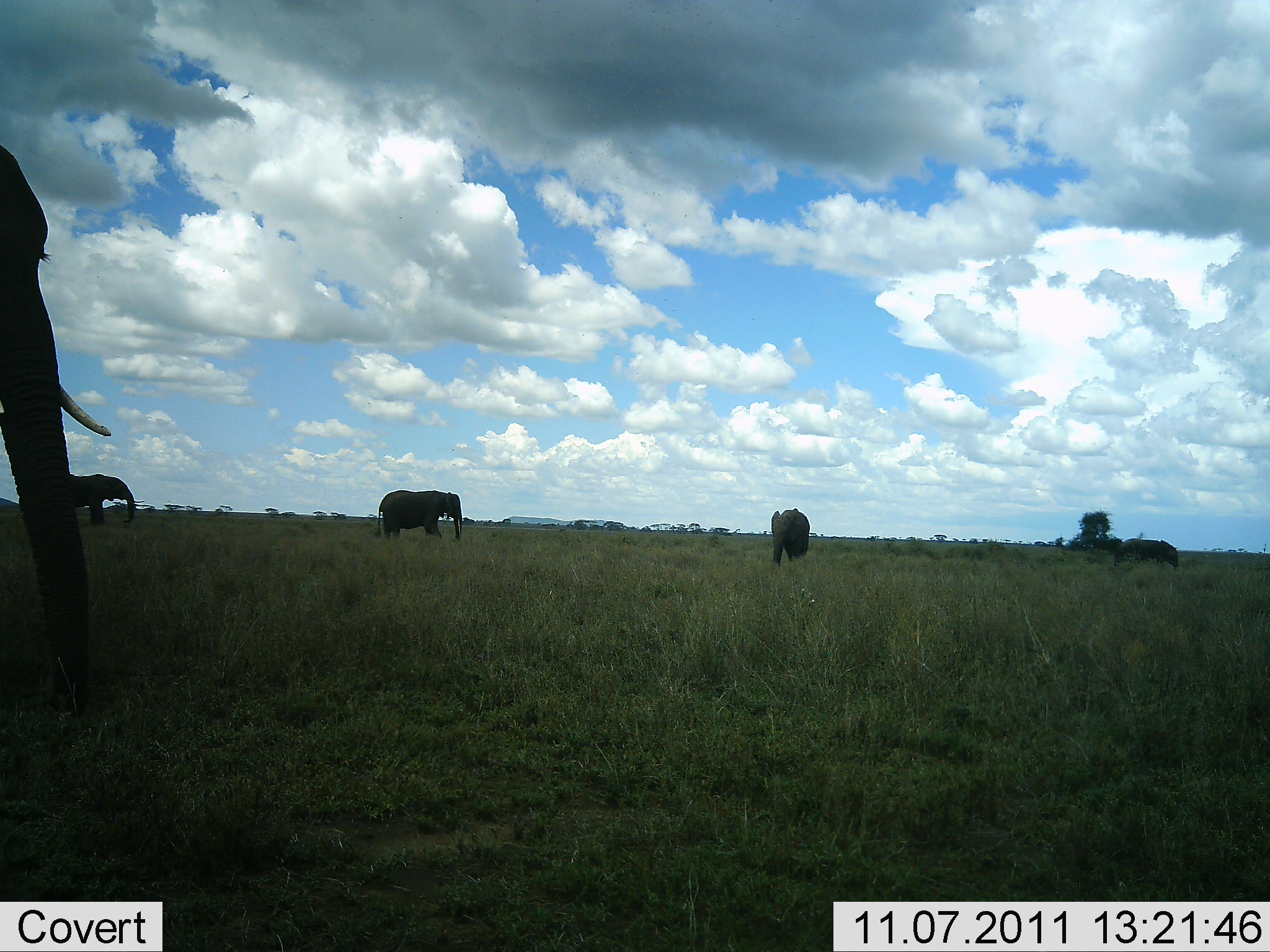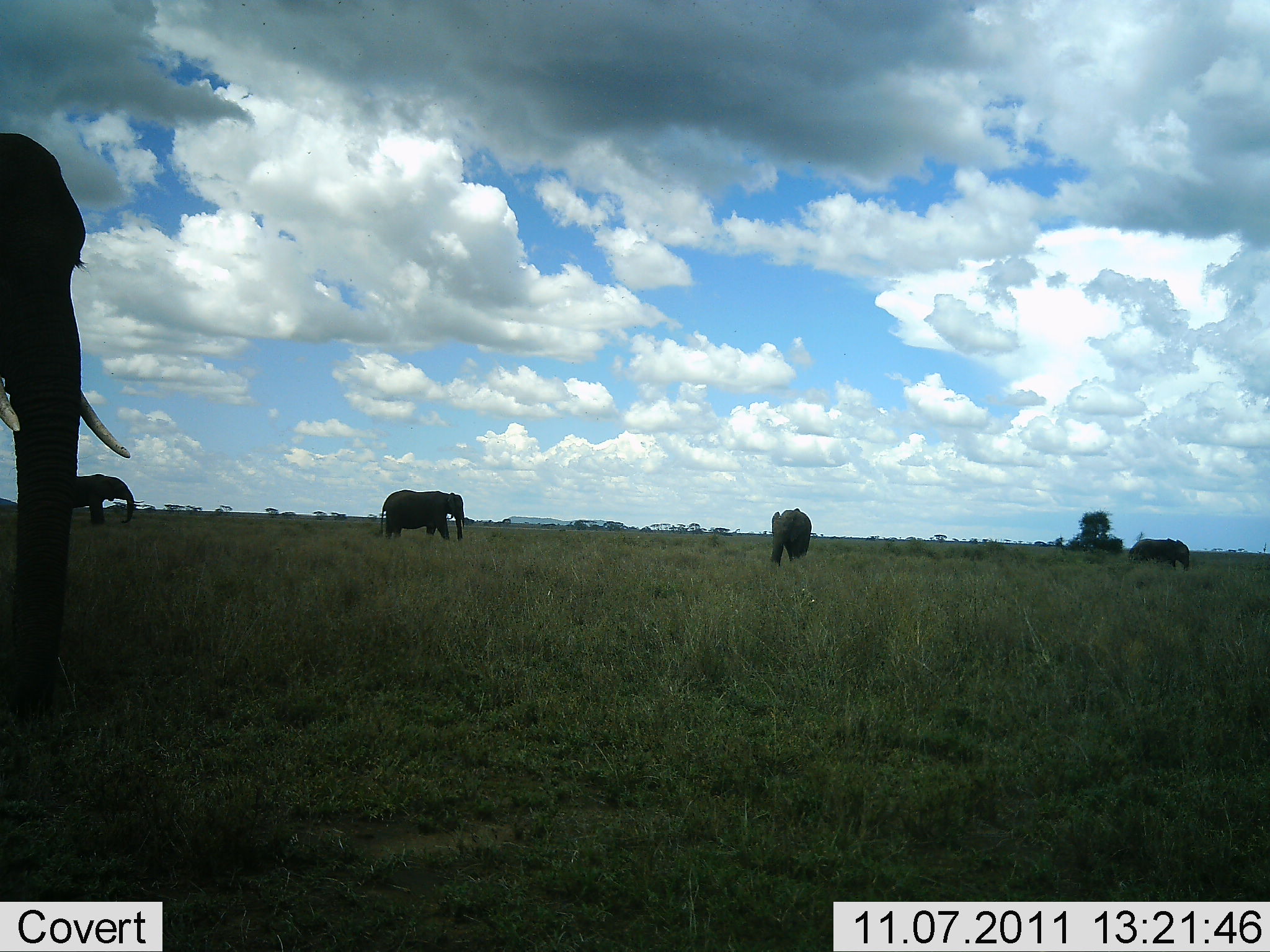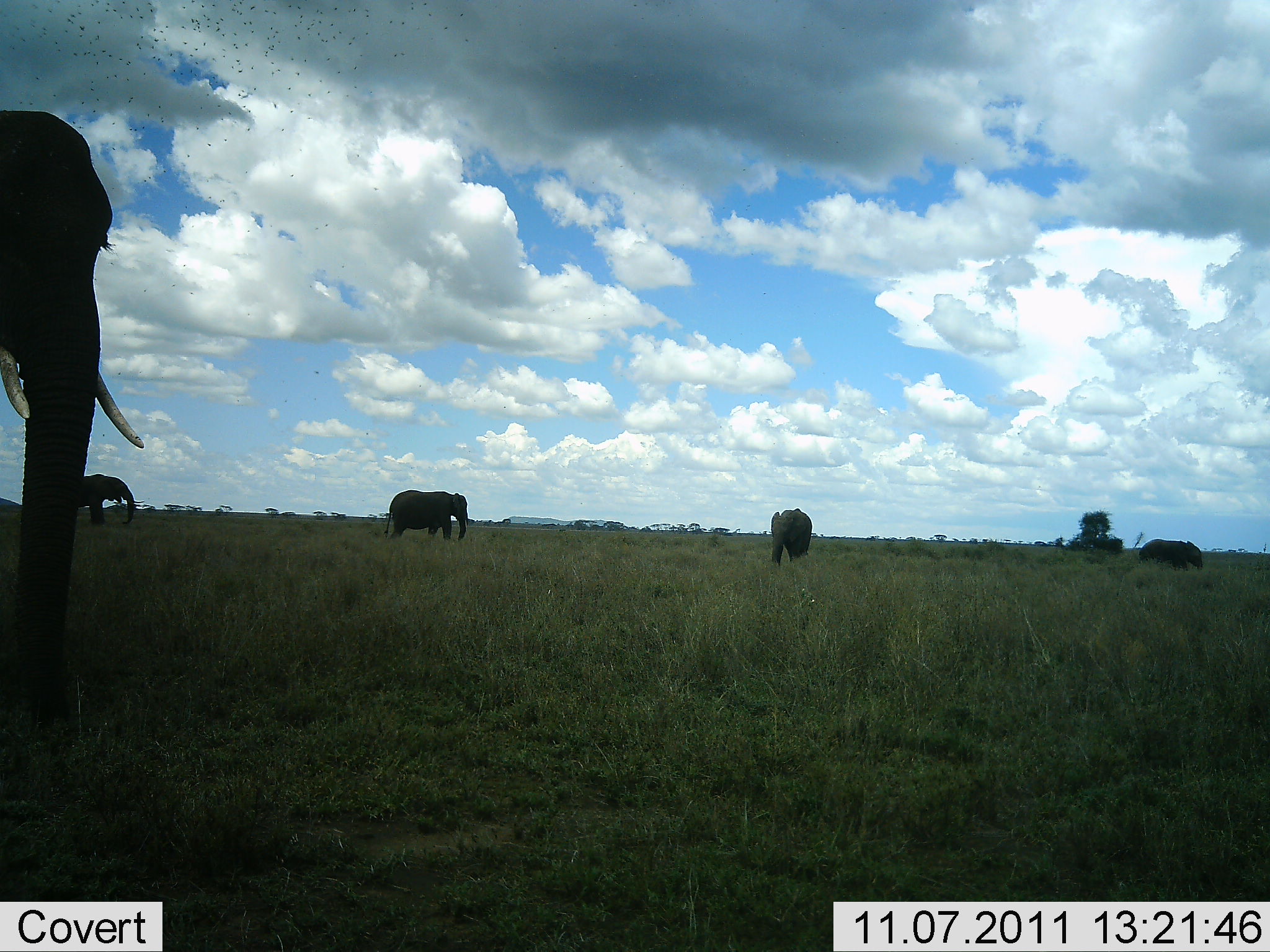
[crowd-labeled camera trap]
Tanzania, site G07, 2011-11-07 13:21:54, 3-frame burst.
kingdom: Animalia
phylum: Chordata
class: Mammalia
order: Proboscidea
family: Elephantidae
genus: Loxodonta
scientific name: Loxodonta africana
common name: african bush elephant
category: elephant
Elephant (african bush elephant) (Loxodonta africana), count 5. Behavior (volunteer vote fractions): standing 82%, resting 0%, moving 64%, interacting 0%. Young present (vote fraction): 18%. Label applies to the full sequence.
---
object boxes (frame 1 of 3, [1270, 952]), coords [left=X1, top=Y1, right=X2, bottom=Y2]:
animal: [left=1, top=144, right=112, bottom=721]; [left=376, top=489, right=465, bottom=543]; [left=69, top=472, right=137, bottom=525]; [left=1113, top=538, right=1181, bottom=573]; [left=770, top=507, right=811, bottom=565]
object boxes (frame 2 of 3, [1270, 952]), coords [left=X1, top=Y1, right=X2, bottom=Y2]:
animal: [left=1, top=132, right=131, bottom=713]; [left=381, top=489, right=466, bottom=544]; [left=73, top=474, right=134, bottom=525]; [left=769, top=507, right=812, bottom=566]; [left=1127, top=537, right=1191, bottom=573]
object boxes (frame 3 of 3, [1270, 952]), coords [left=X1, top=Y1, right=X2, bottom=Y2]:
animal: [left=0, top=110, right=149, bottom=728]; [left=382, top=490, right=470, bottom=545]; [left=75, top=473, right=136, bottom=528]; [left=768, top=509, right=814, bottom=568]; [left=1139, top=539, right=1205, bottom=572]